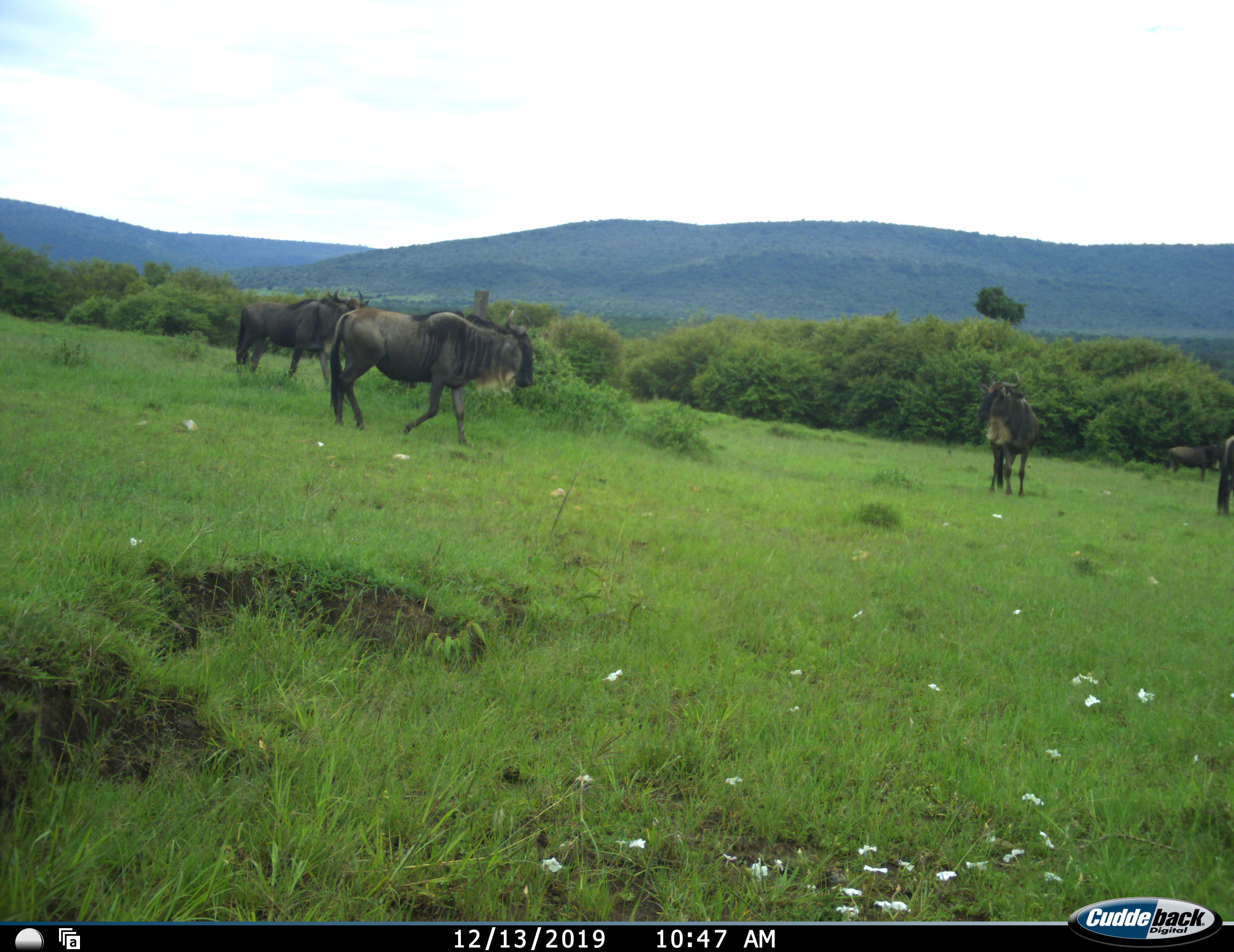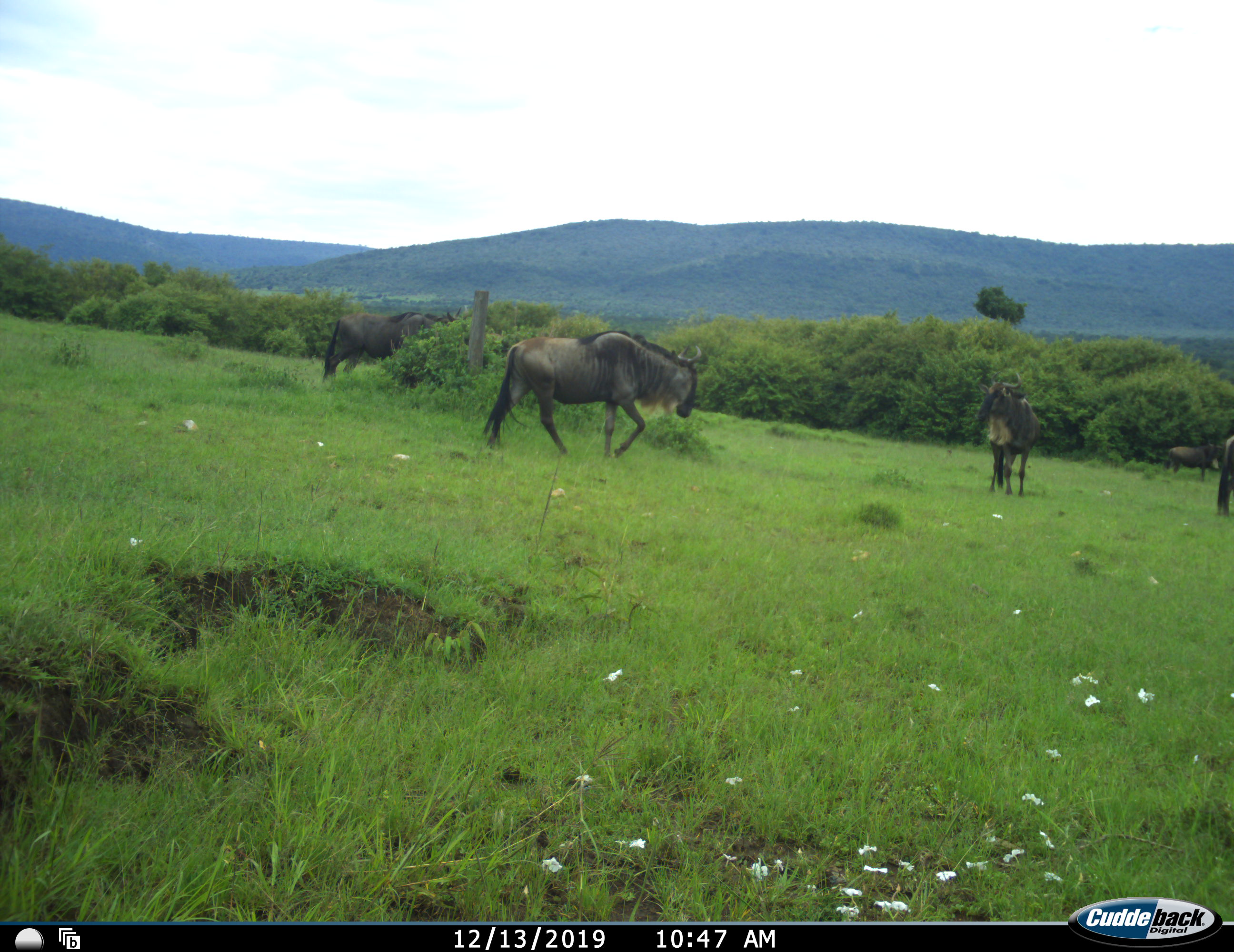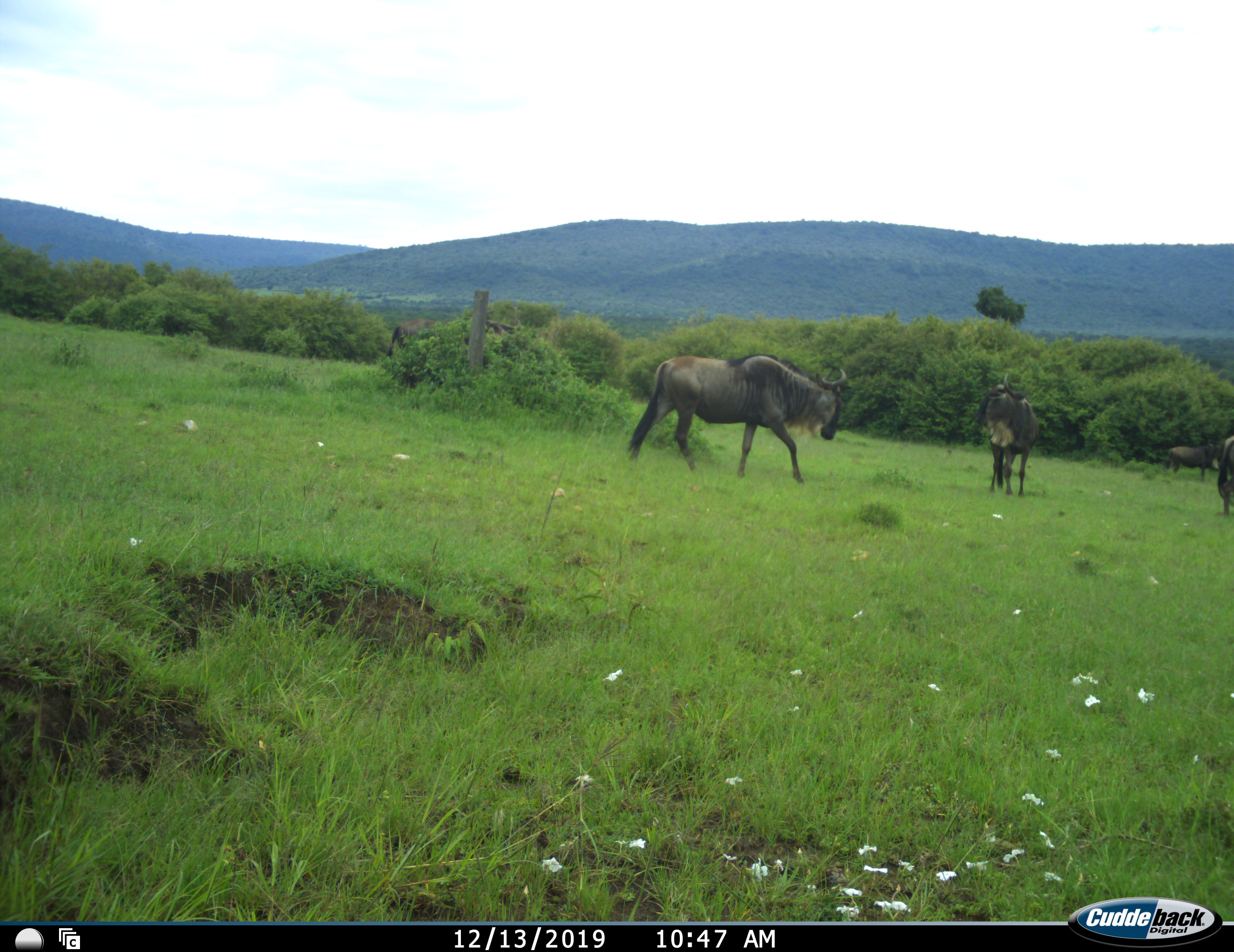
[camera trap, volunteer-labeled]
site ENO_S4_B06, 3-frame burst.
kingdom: Animalia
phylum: Chordata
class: Mammalia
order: Artiodactyla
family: Bovidae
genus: Connochaetes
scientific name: Connochaetes taurinus taurinus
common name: blue wildebeest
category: wildebeestblue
Wildebeestblue (blue wildebeest) (Connochaetes taurinus taurinus), count 5. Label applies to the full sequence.